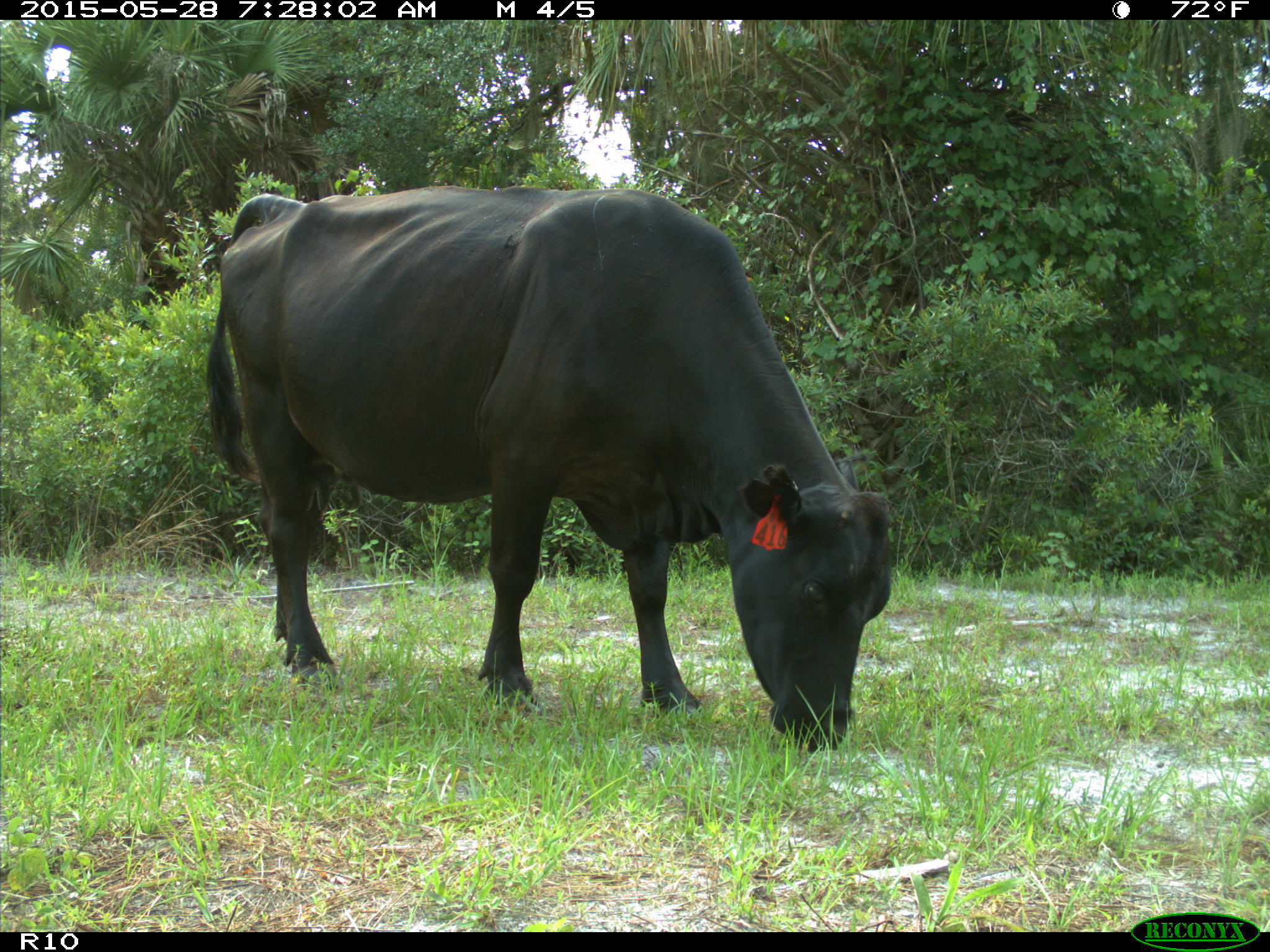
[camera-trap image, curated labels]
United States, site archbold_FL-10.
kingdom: Animalia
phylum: Chordata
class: Mammalia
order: Artiodactyla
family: Bovidae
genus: Bos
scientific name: Bos taurus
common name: domestic cow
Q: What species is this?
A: Bos taurus (domestic cow).